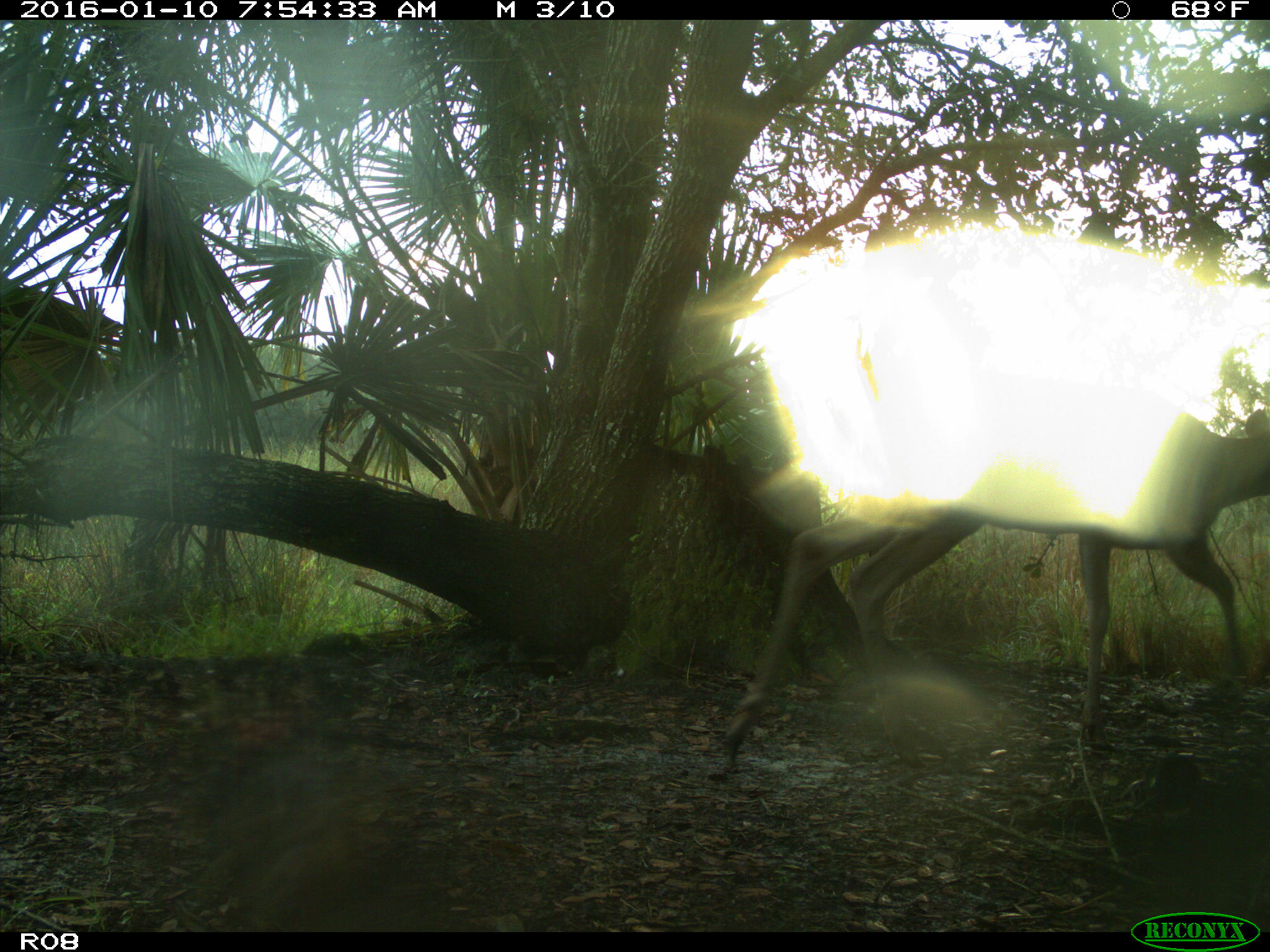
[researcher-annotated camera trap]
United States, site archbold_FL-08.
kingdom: Animalia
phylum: Chordata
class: Mammalia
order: Artiodactyla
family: Cervidae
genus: Odocoileus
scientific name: Odocoileus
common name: deer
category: unidentified deer